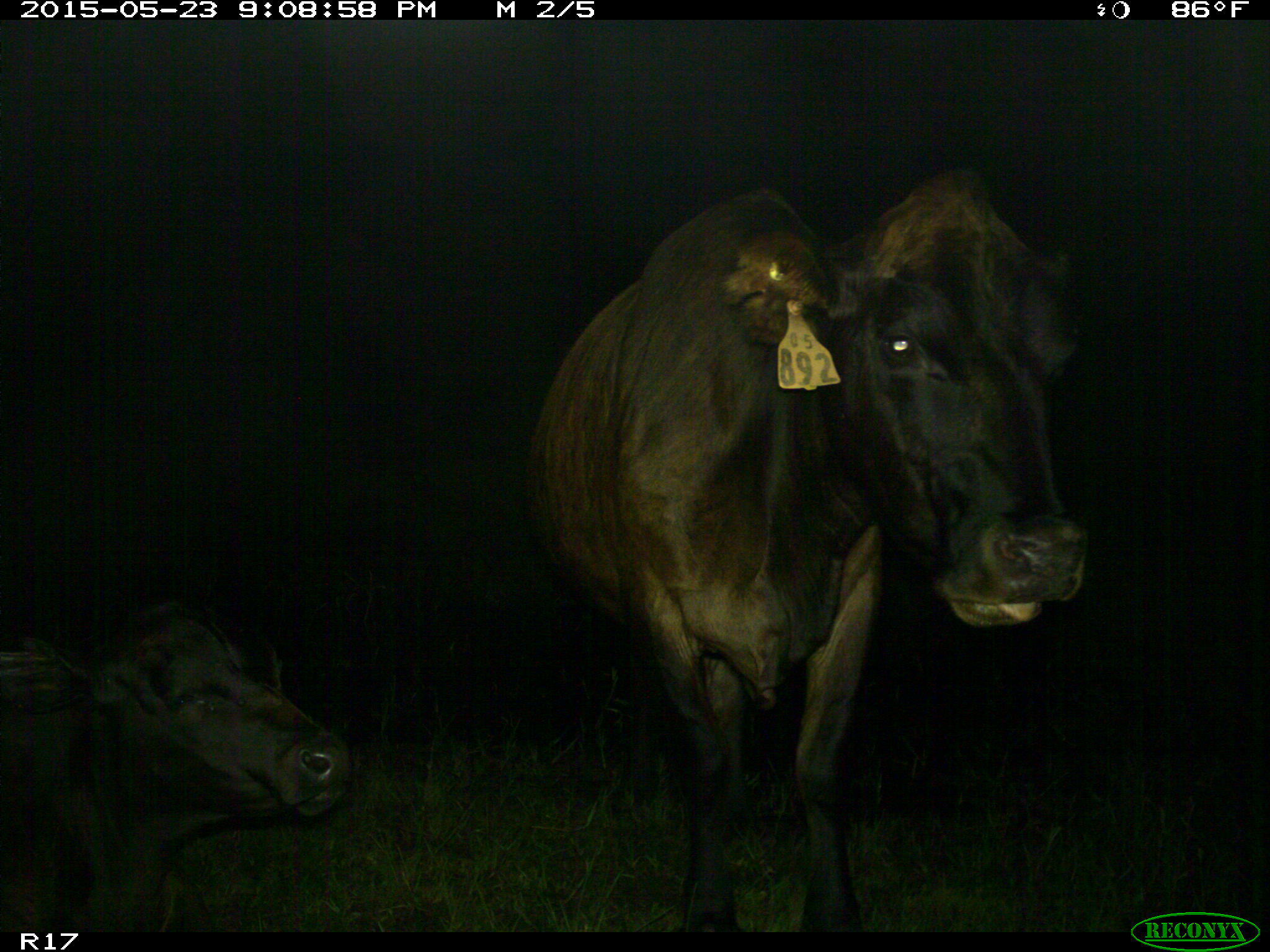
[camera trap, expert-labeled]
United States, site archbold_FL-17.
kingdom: Animalia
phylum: Chordata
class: Mammalia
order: Artiodactyla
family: Bovidae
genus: Bos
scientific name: Bos taurus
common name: domestic cow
Bos taurus (domestic cow).